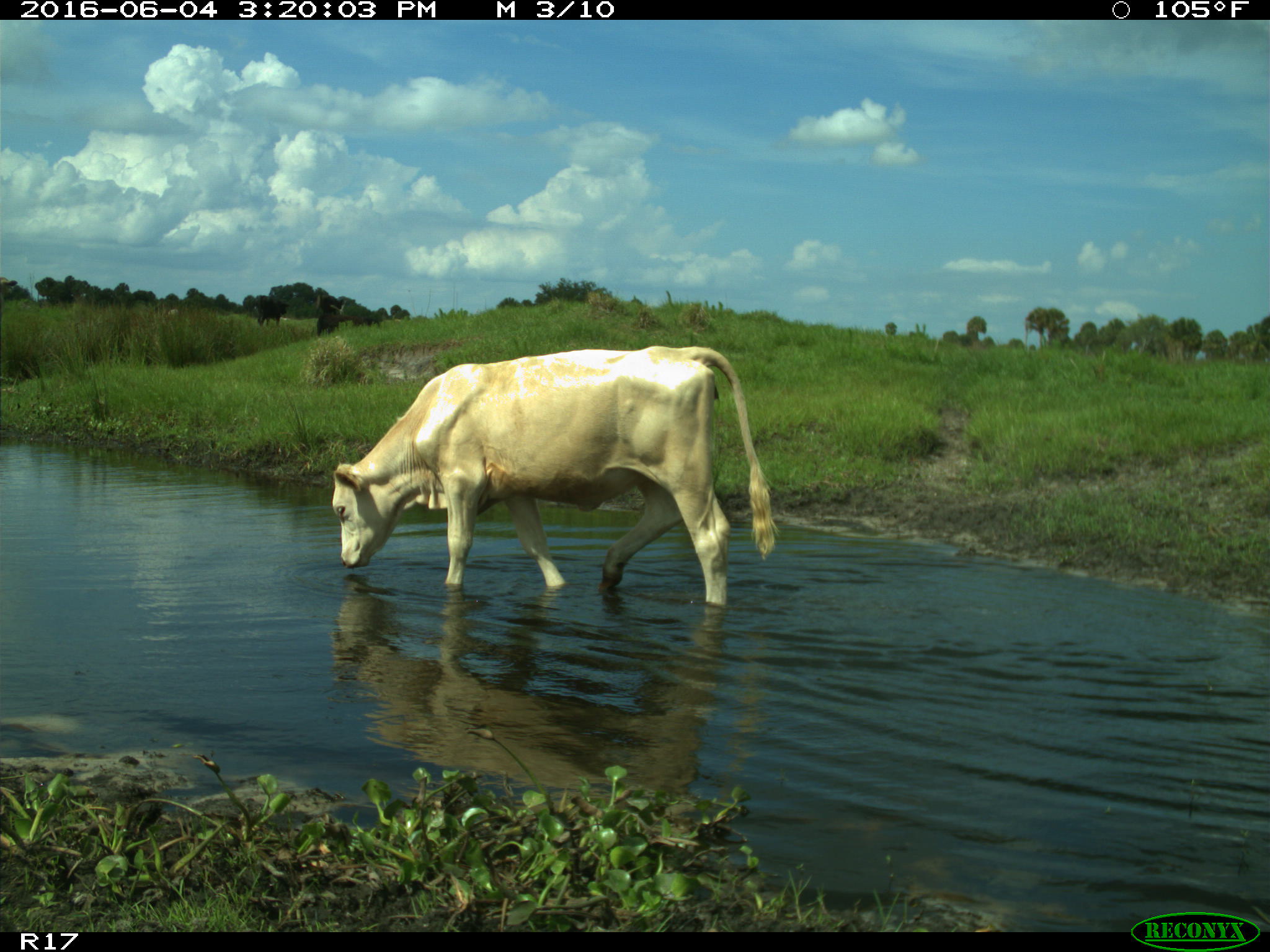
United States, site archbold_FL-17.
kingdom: Animalia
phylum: Chordata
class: Mammalia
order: Artiodactyla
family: Bovidae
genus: Bos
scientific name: Bos taurus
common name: domestic cow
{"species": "Bos taurus (domestic cow)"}